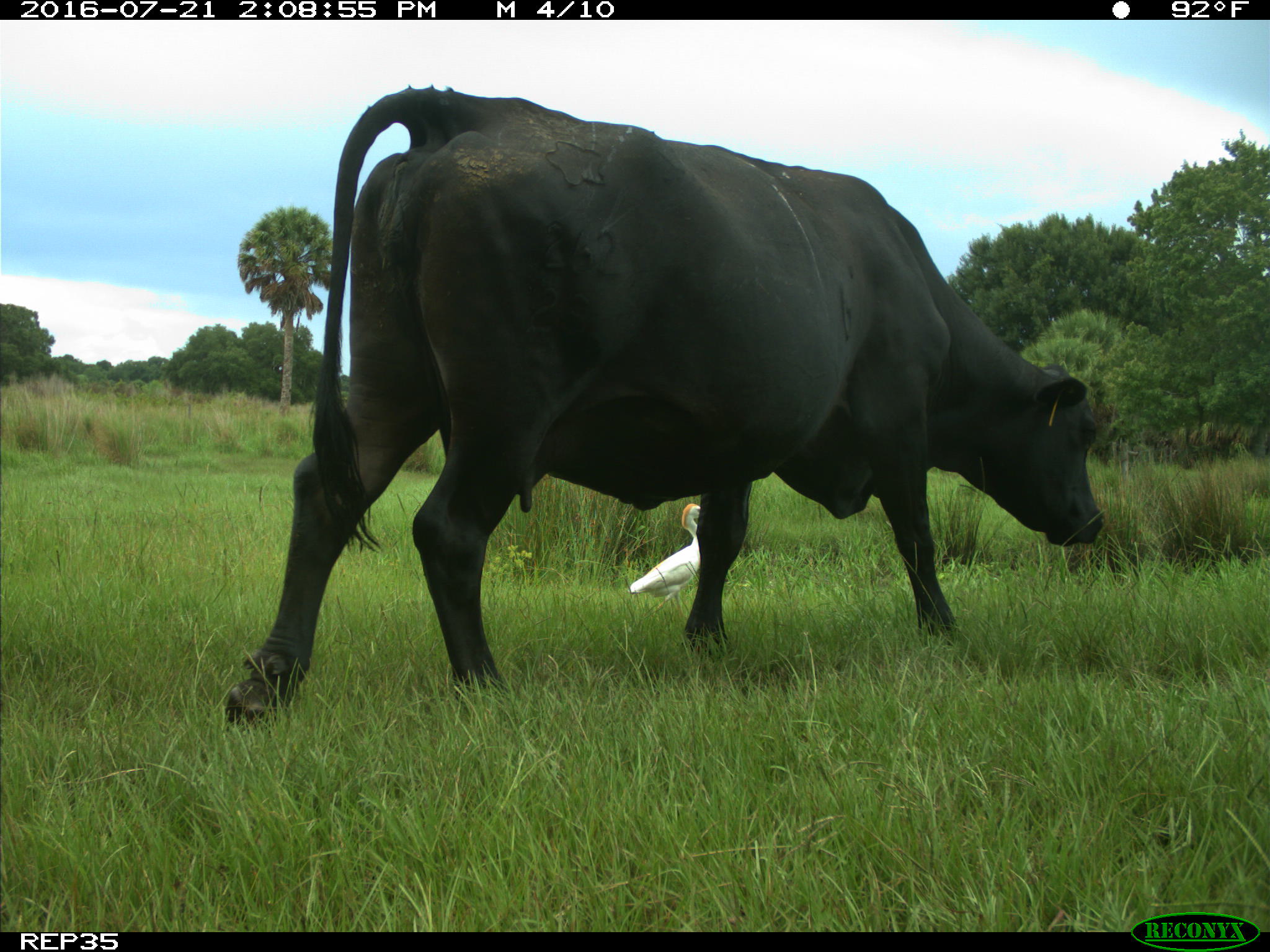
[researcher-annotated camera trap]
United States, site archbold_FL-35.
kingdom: Animalia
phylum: Chordata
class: Mammalia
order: Artiodactyla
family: Bovidae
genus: Bos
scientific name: Bos taurus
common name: domestic cow